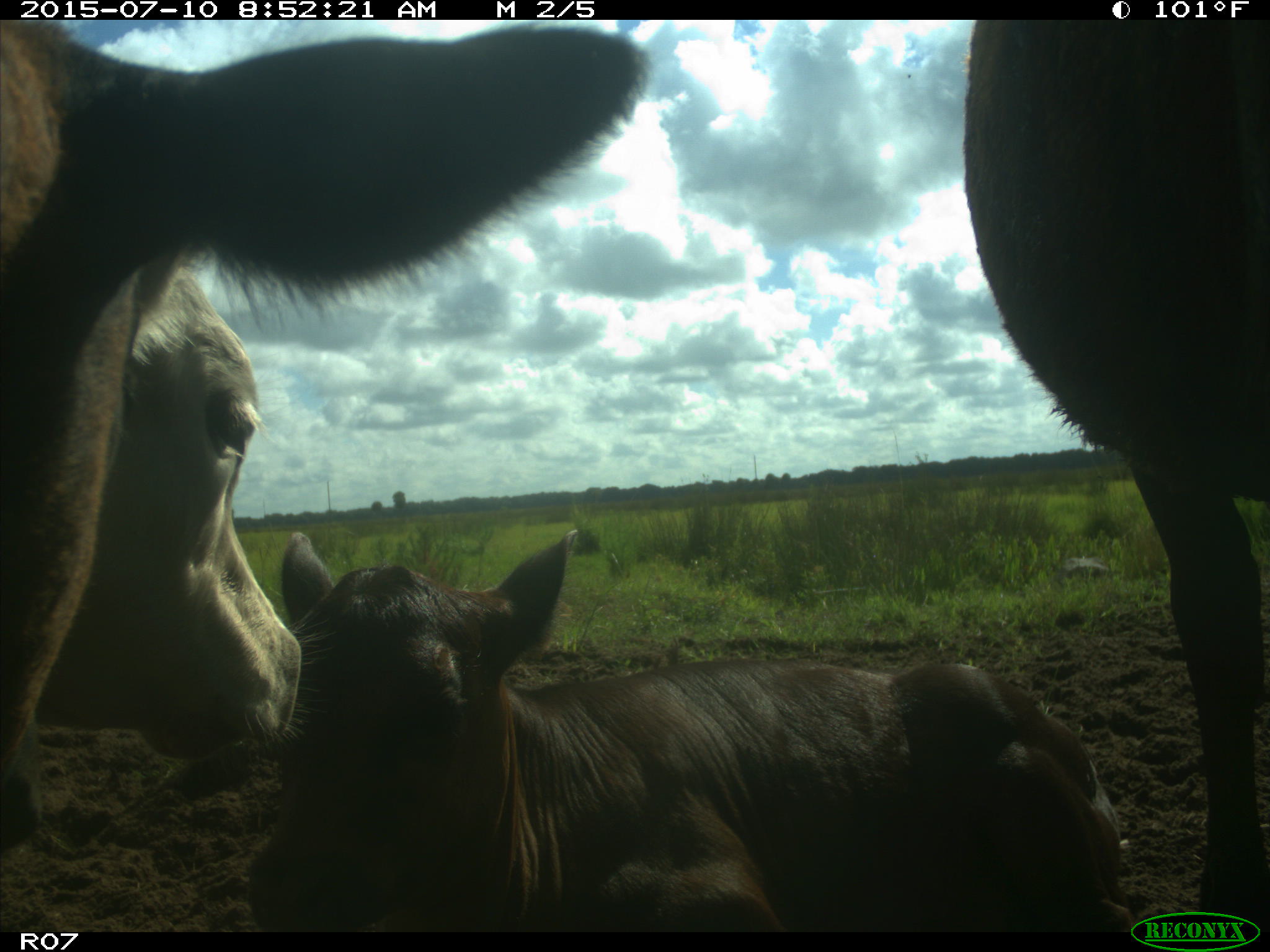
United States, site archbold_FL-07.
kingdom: Animalia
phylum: Chordata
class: Mammalia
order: Artiodactyla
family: Bovidae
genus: Bos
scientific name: Bos taurus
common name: domestic cow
Bos taurus (domestic cow).